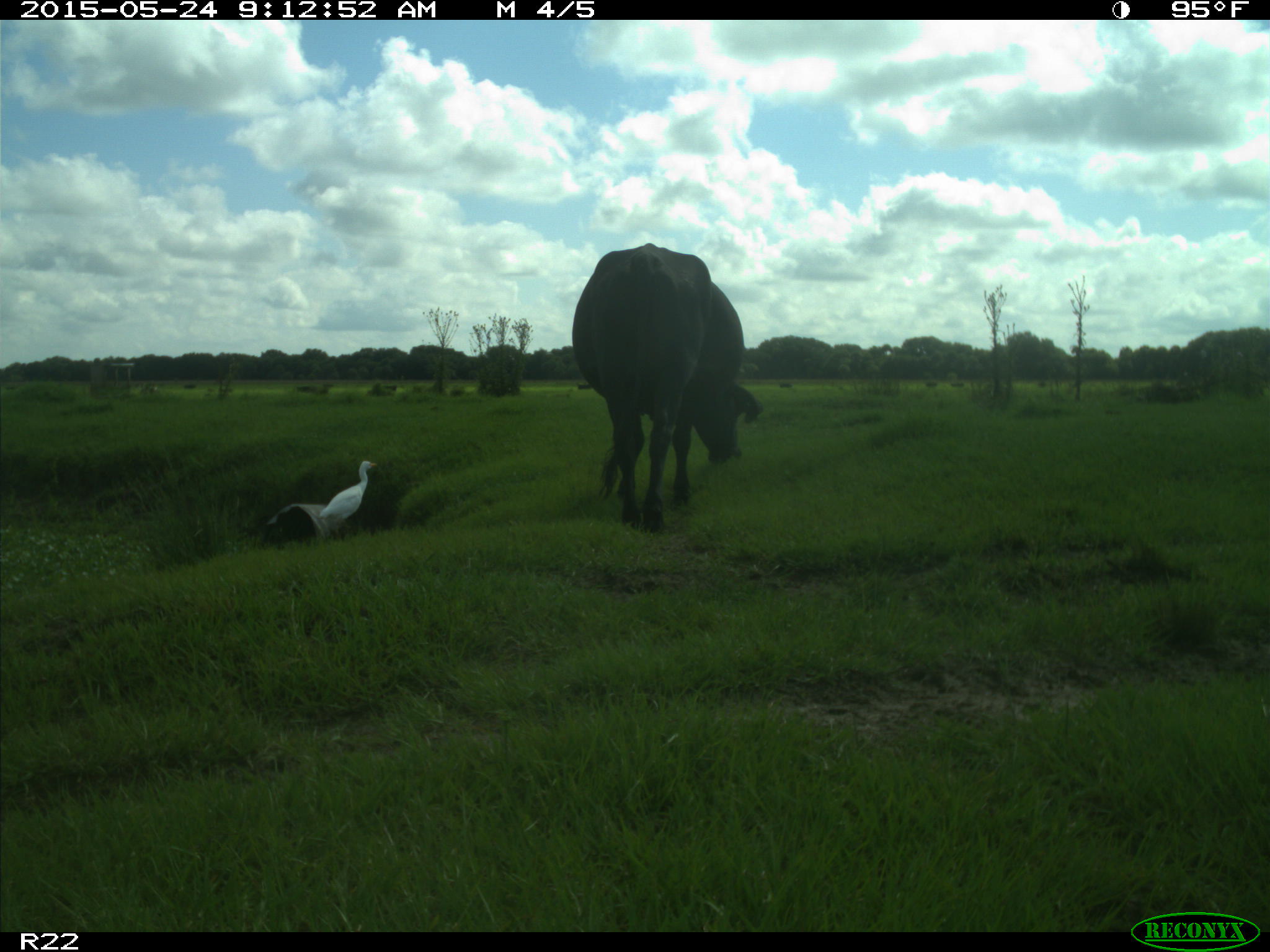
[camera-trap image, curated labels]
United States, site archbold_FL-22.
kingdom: Animalia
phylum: Chordata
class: Mammalia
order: Artiodactyla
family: Bovidae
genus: Bos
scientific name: Bos taurus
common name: domestic cow